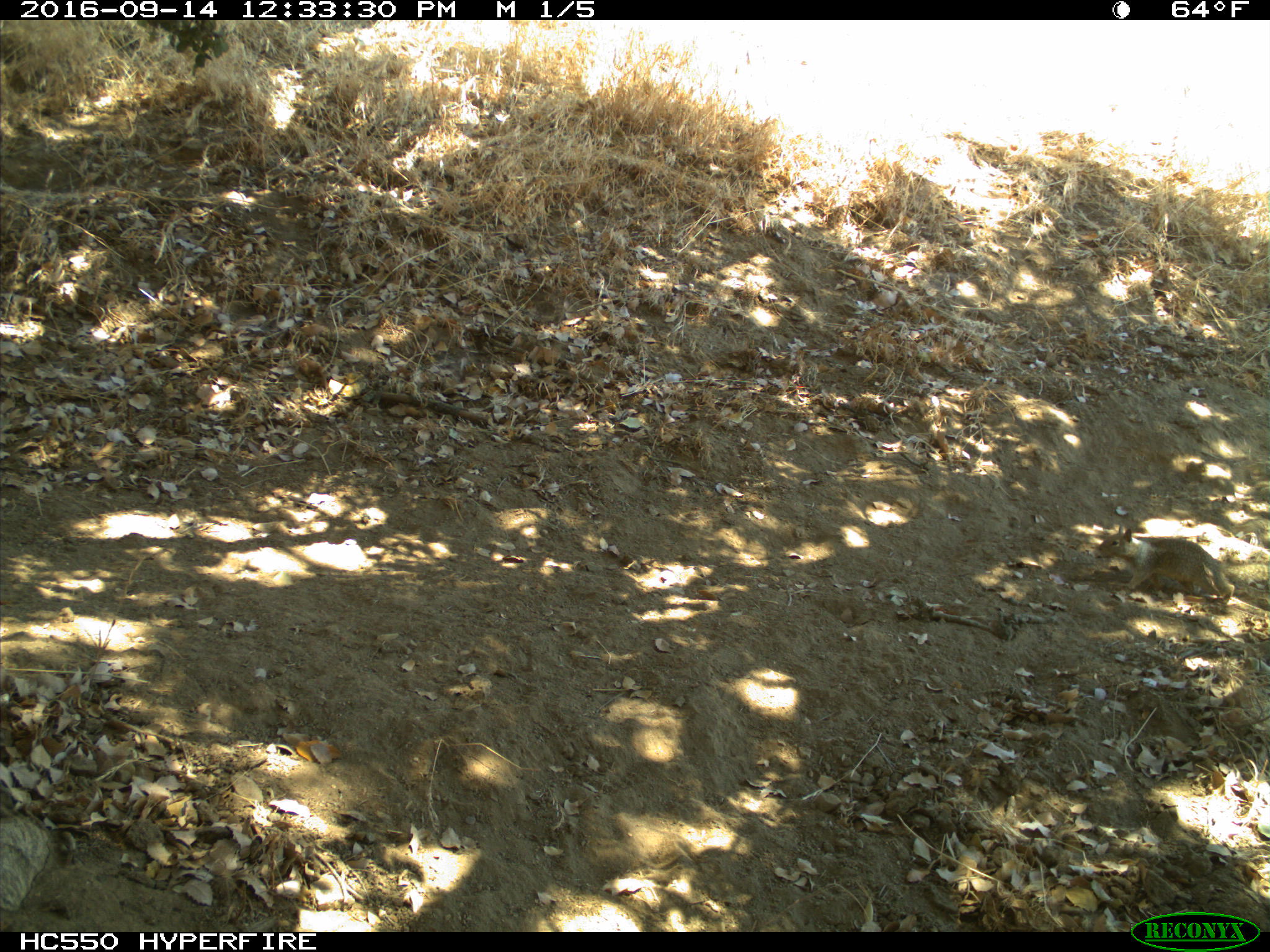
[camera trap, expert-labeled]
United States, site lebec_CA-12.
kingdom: Animalia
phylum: Chordata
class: Mammalia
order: Rodentia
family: Sciuridae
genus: Otospermophilus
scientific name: Otospermophilus beecheyi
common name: california ground squirrel